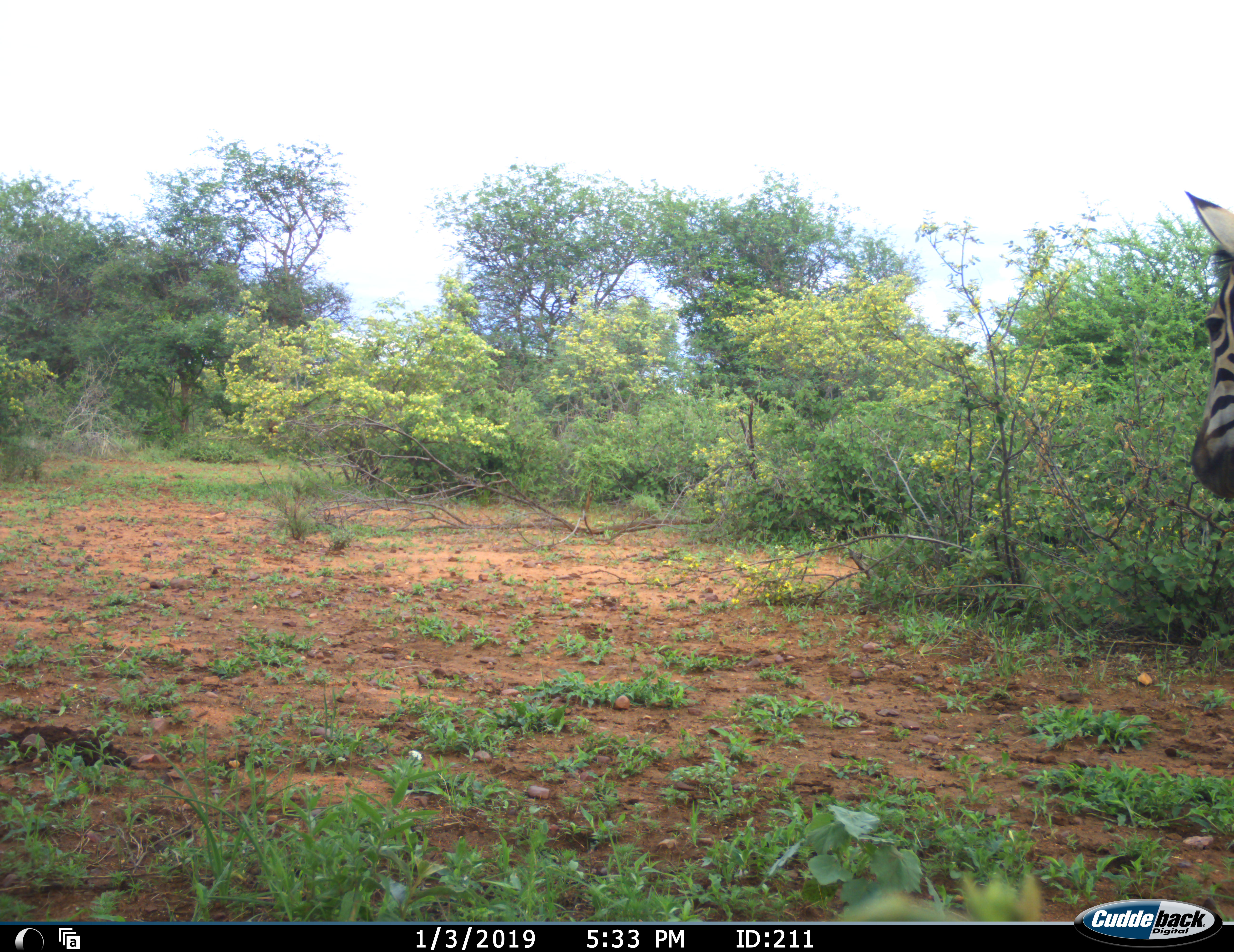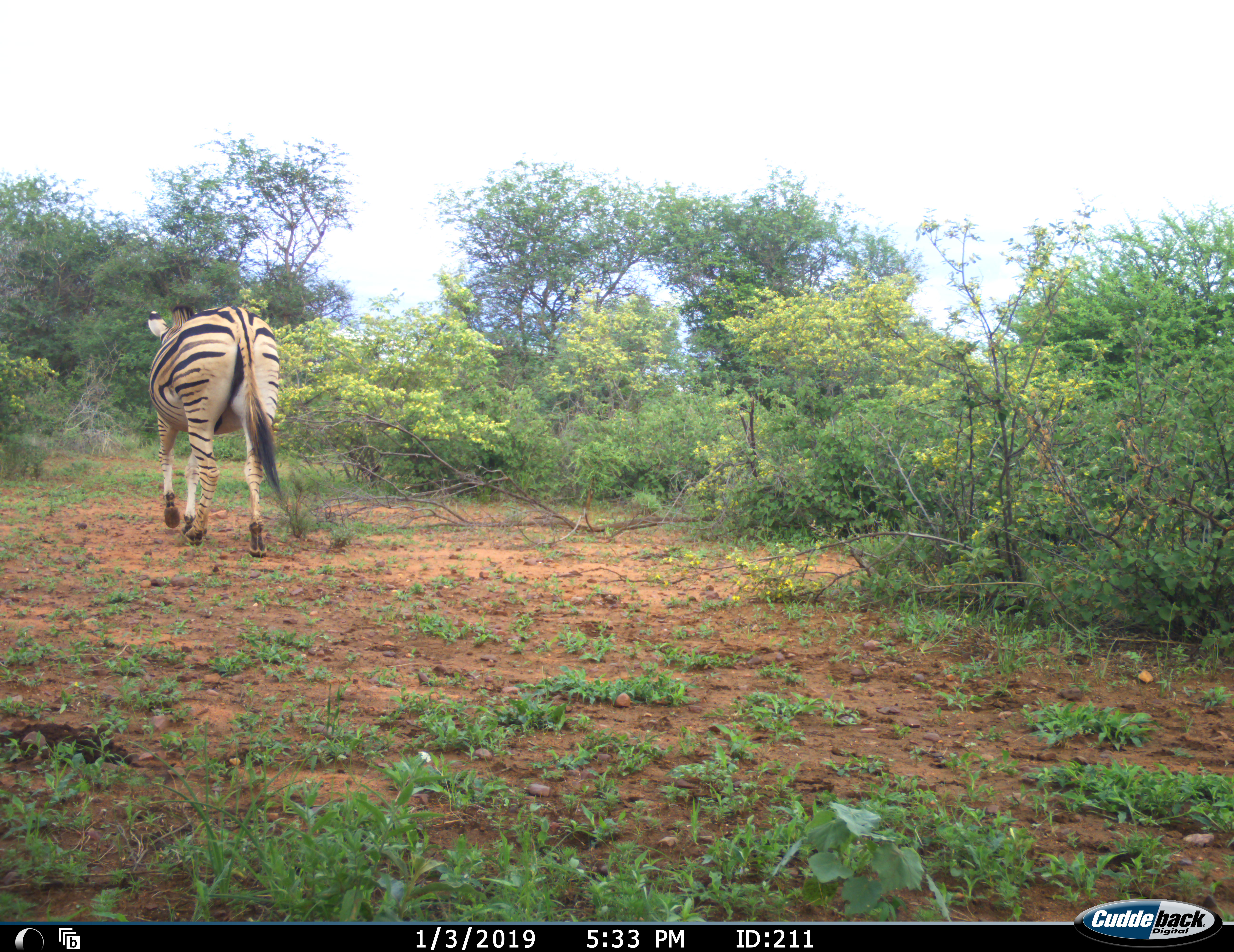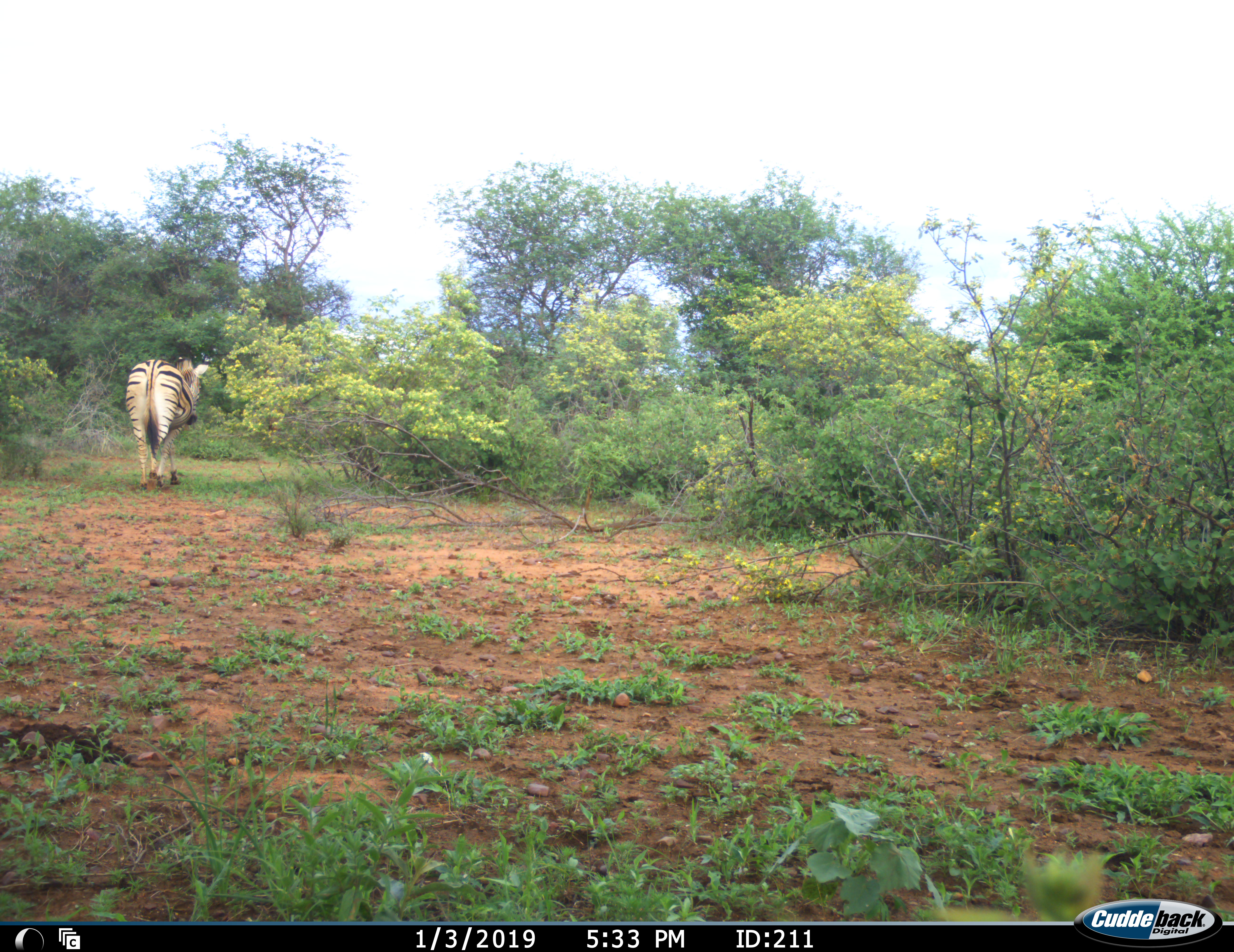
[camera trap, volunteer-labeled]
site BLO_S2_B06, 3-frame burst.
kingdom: Animalia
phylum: Chordata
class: Mammalia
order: Perissodactyla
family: Equidae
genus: Equus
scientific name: Equus quagga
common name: plains zebra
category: zebraplains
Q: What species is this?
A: Zebraplains (plains zebra) (Equus quagga).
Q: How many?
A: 1.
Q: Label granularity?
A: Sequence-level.